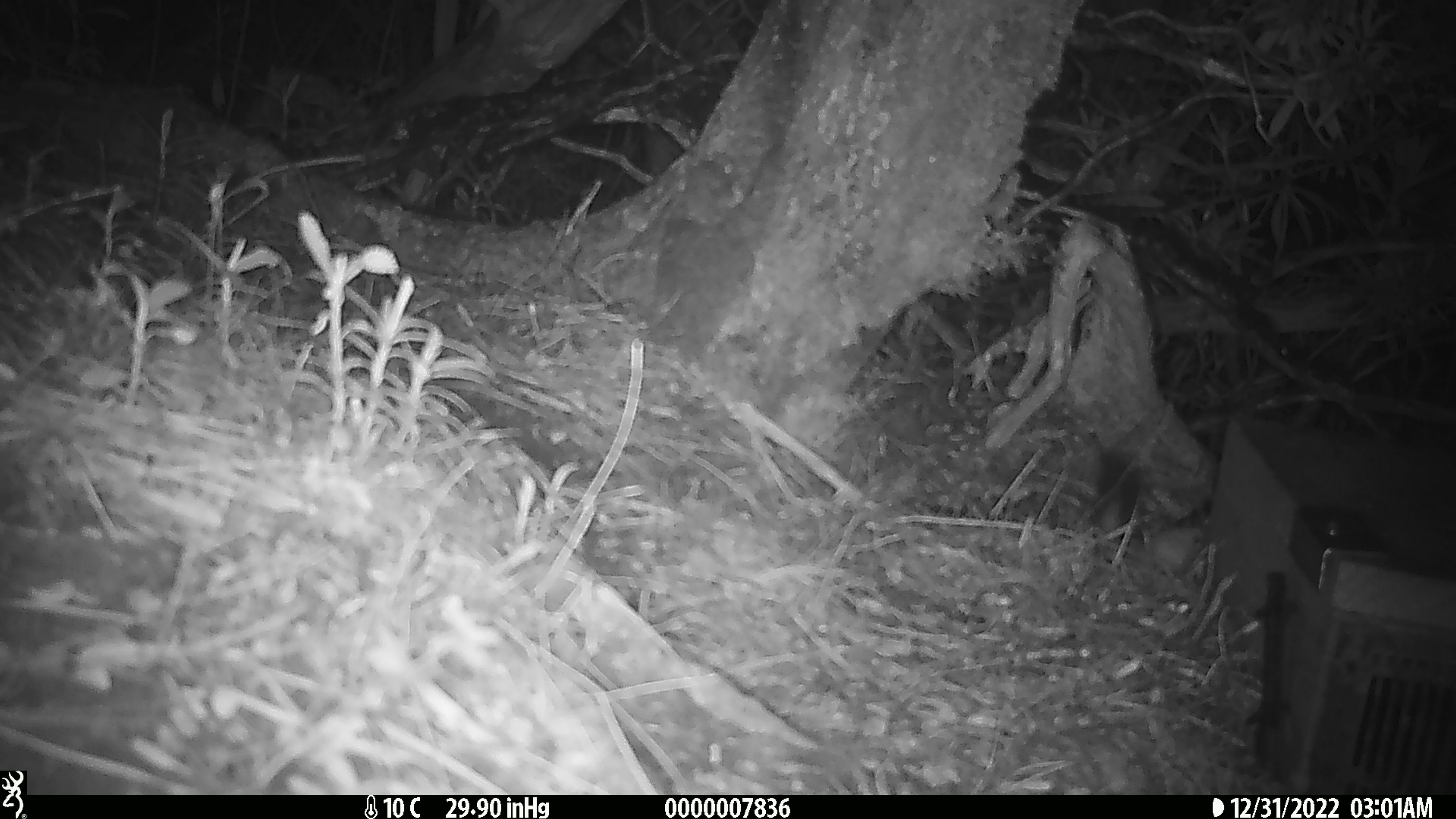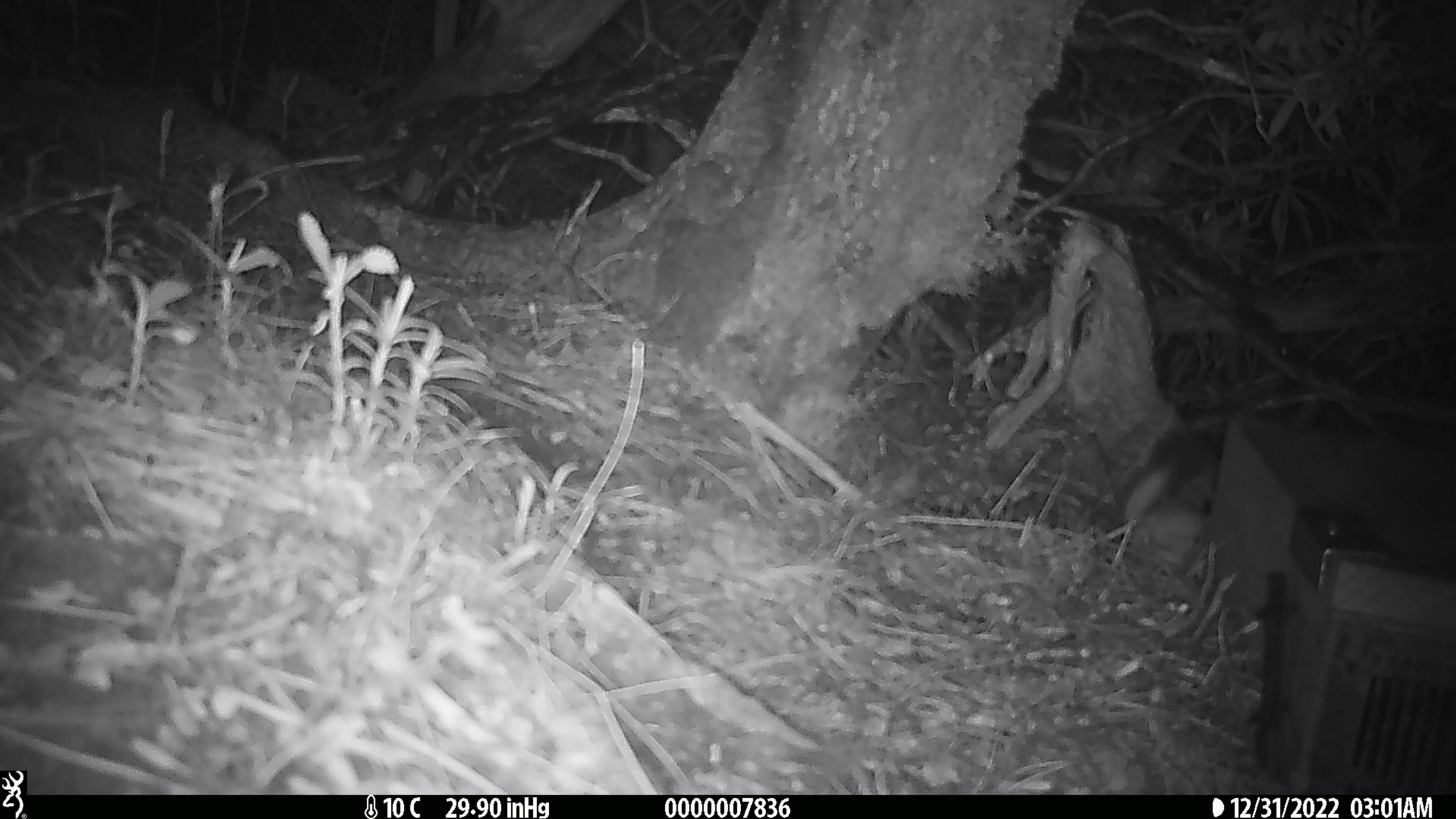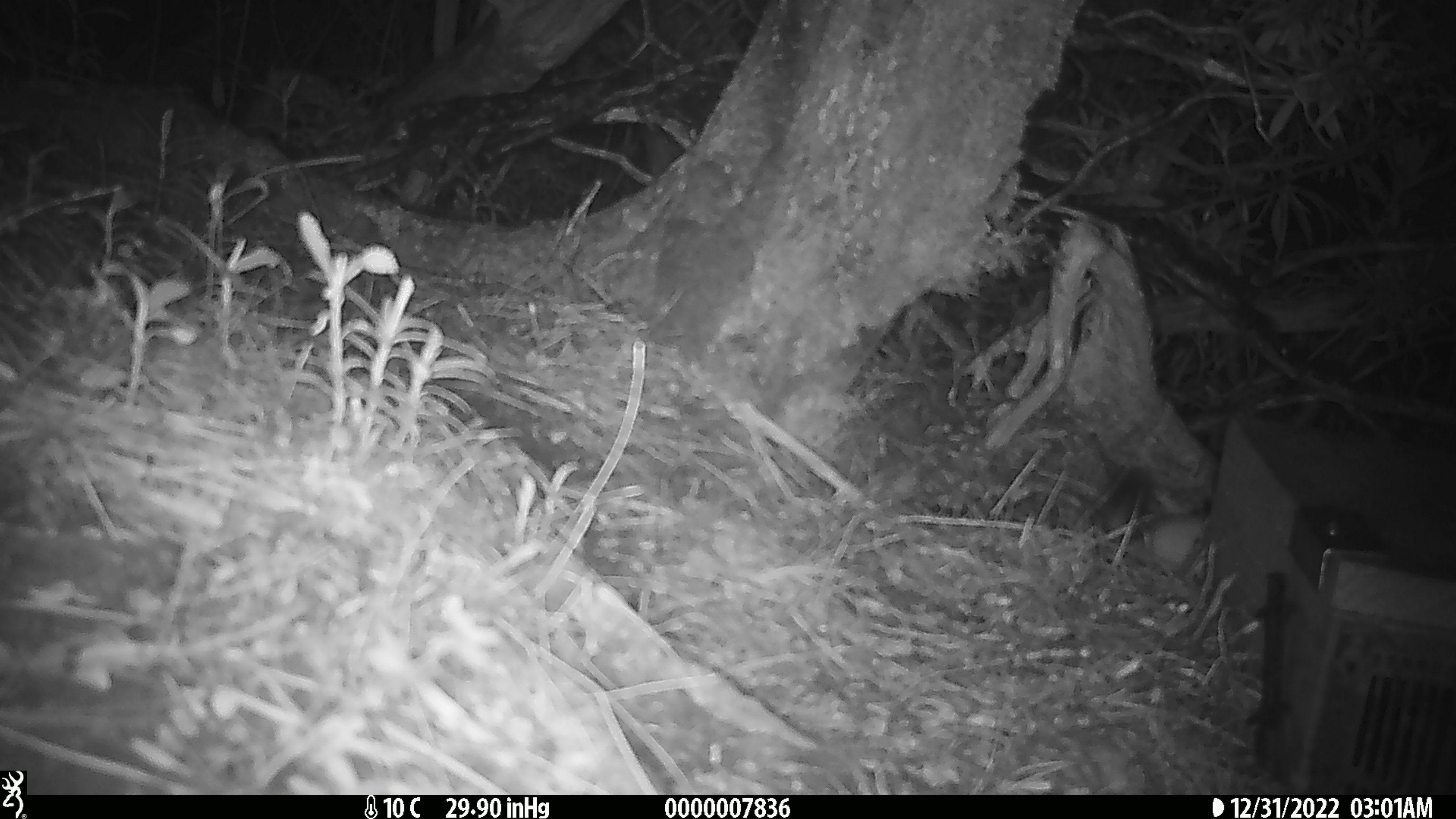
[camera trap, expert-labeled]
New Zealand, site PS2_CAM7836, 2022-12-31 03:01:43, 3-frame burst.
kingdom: Animalia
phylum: Chordata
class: Mammalia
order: Carnivora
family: Mustelidae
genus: Mustela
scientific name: Mustela erminea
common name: stoat